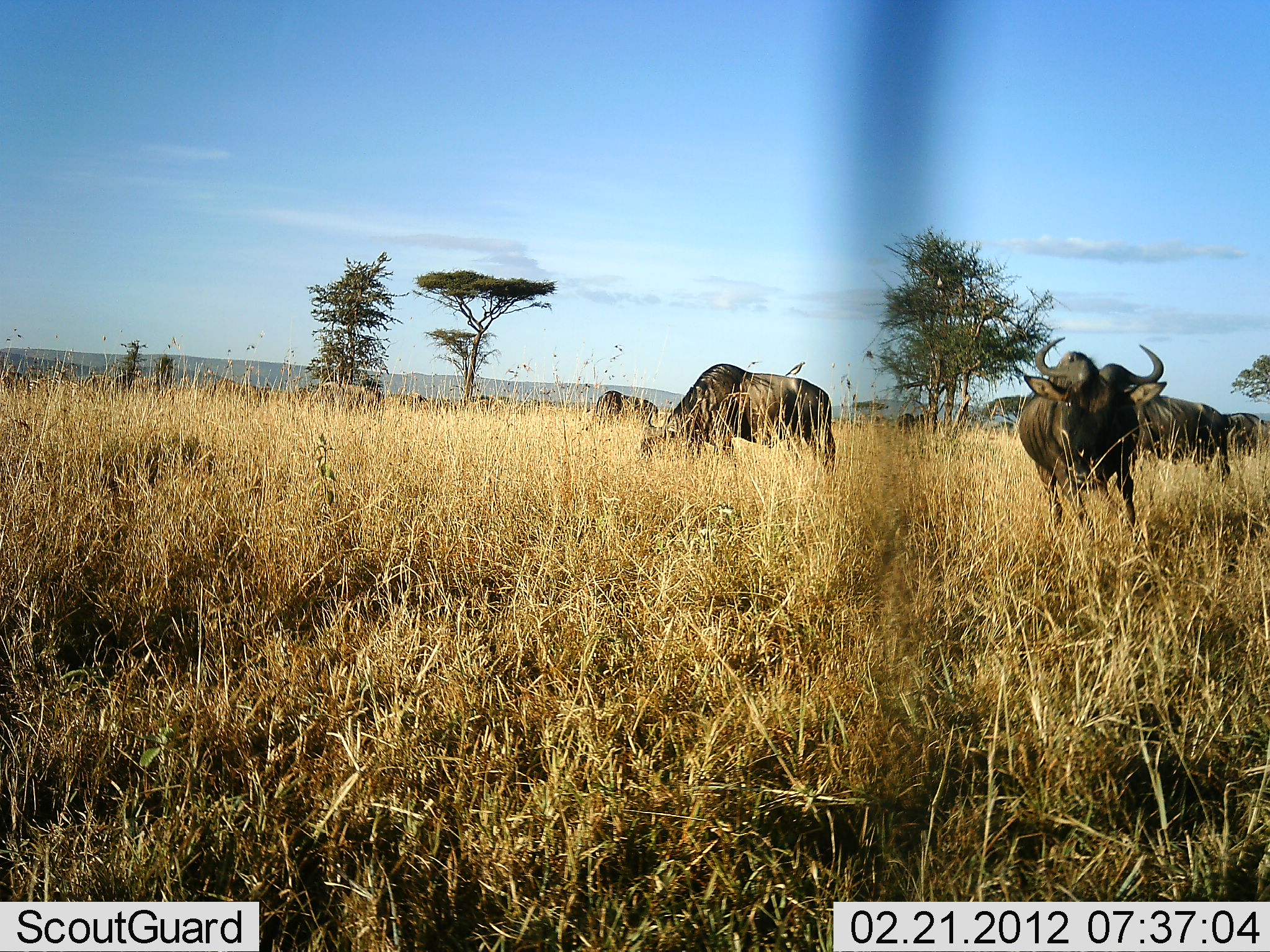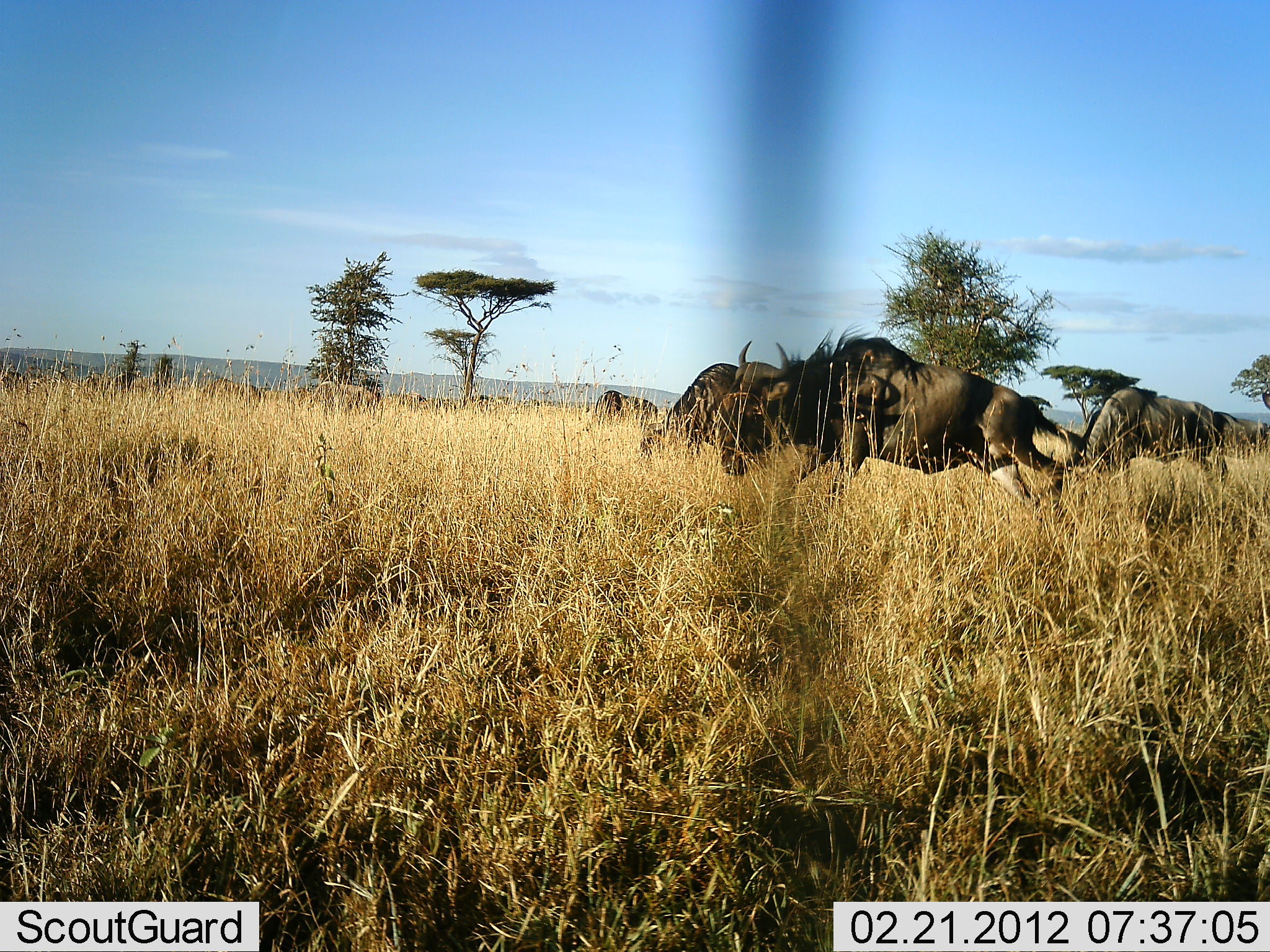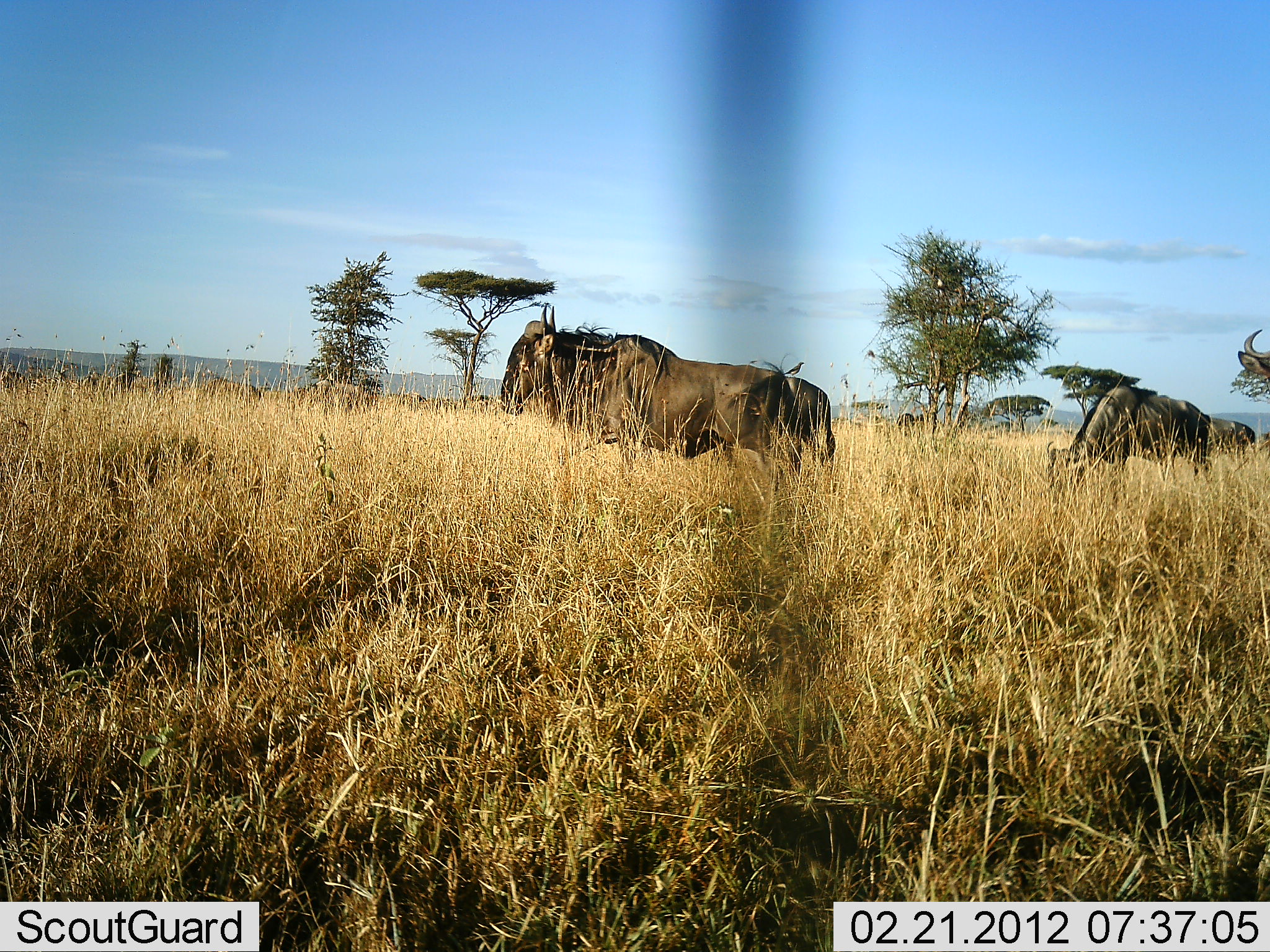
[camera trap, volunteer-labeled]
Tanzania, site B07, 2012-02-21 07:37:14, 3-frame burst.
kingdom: Animalia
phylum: Chordata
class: Mammalia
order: Artiodactyla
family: Bovidae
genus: Connochaetes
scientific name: Connochaetes taurinus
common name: blue wildebeest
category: wildebeest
Wildebeest (blue wildebeest) (Connochaetes taurinus), count 5. Behavior (volunteer vote fractions): standing 46%, resting 0%, moving 89%, interacting 7%. Young present (vote fraction): 0%. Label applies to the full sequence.